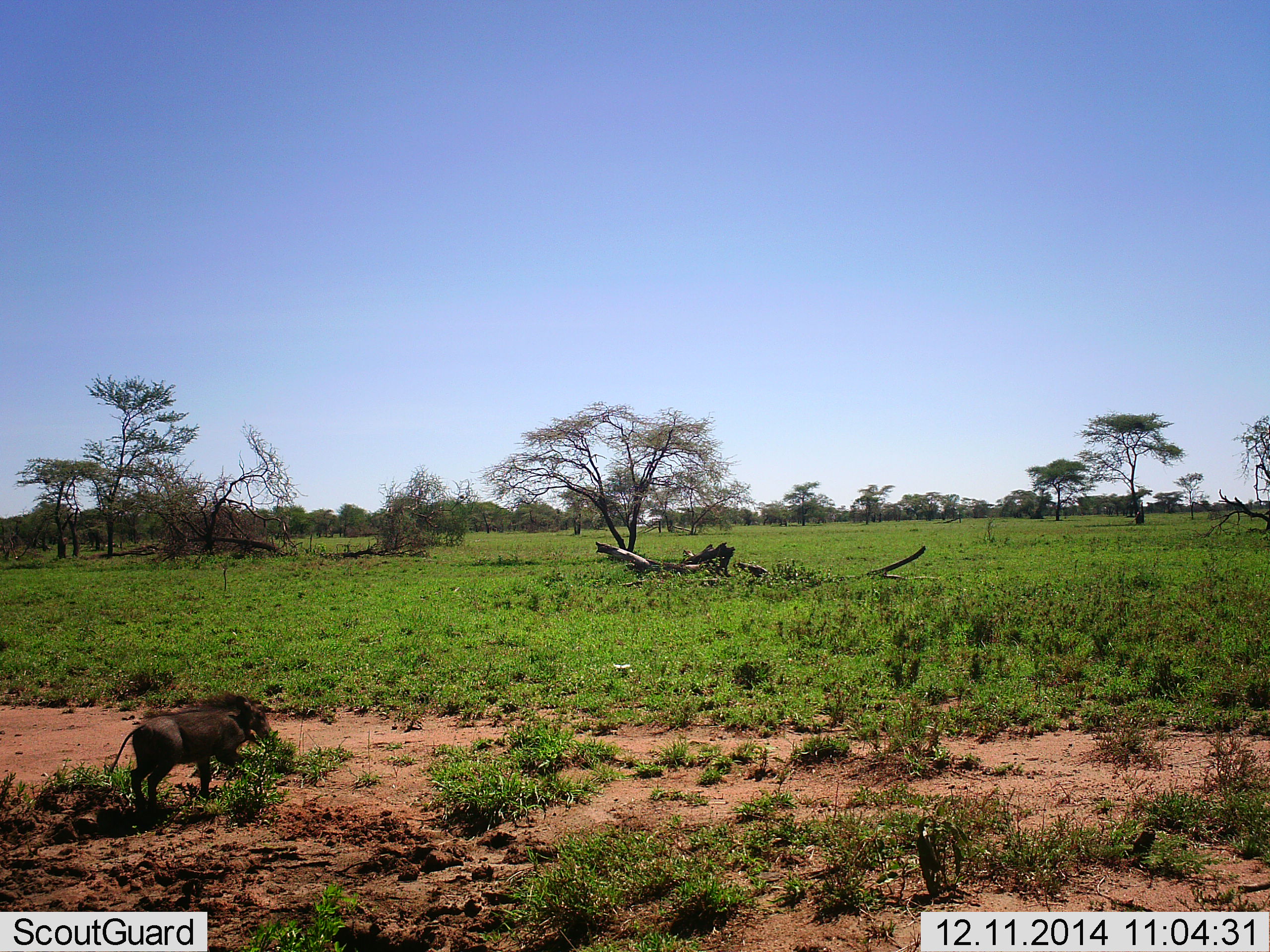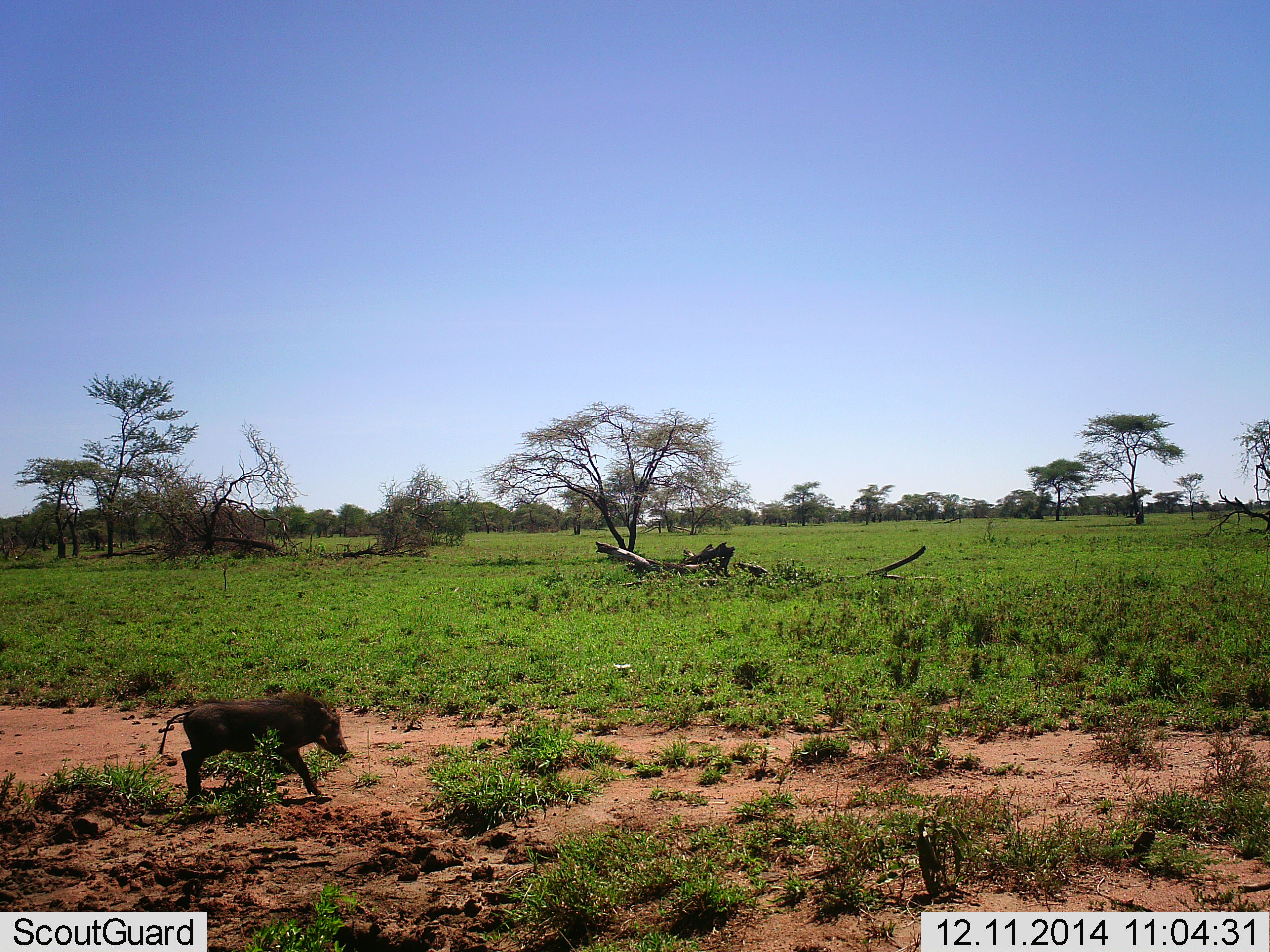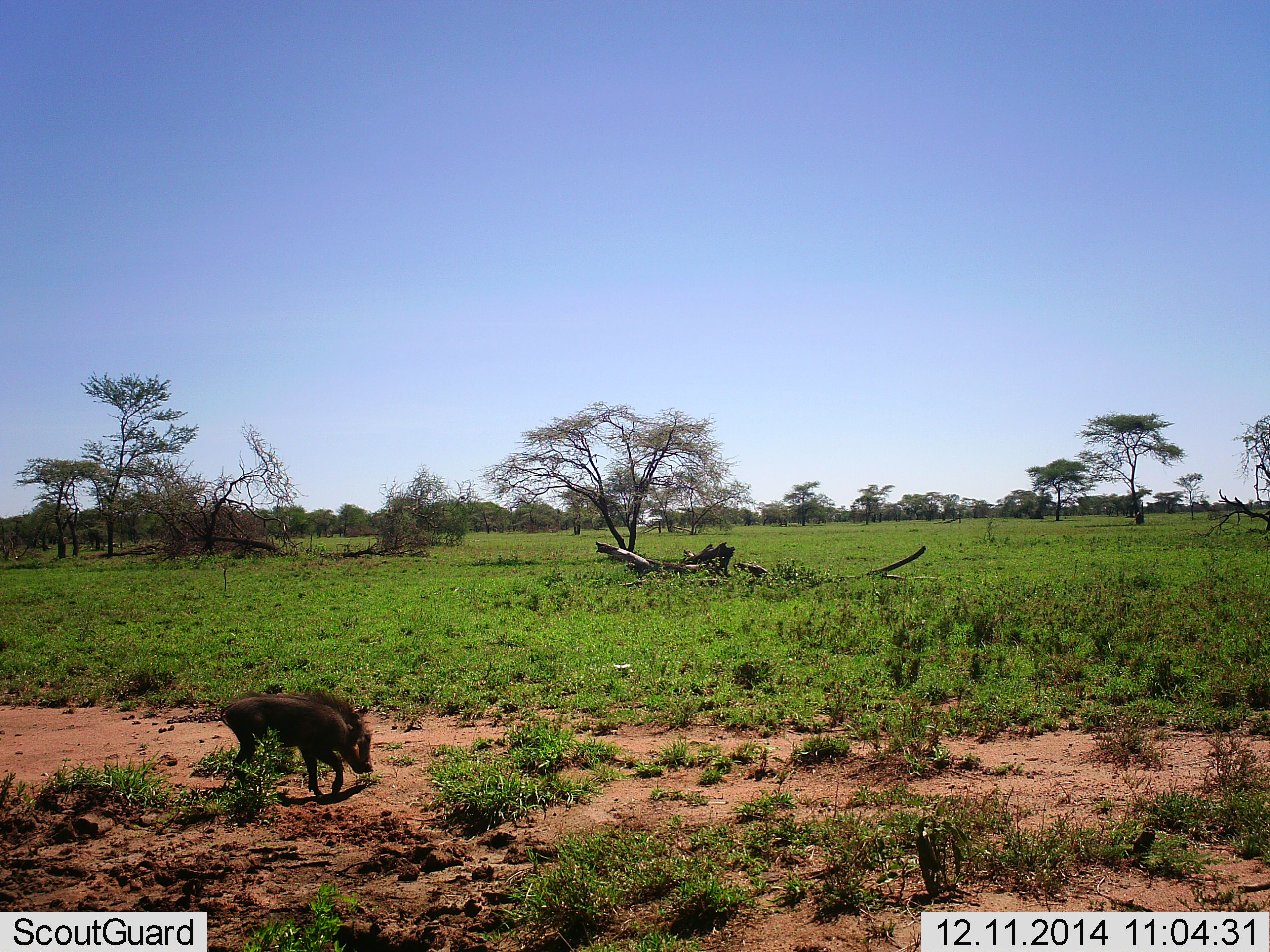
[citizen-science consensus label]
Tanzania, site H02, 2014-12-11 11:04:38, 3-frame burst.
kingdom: Animalia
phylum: Chordata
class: Mammalia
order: Artiodactyla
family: Suidae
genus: Phacochoerus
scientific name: Phacochoerus africanus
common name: warthog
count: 1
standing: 0%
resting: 0%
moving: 100%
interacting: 0%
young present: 30%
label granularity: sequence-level